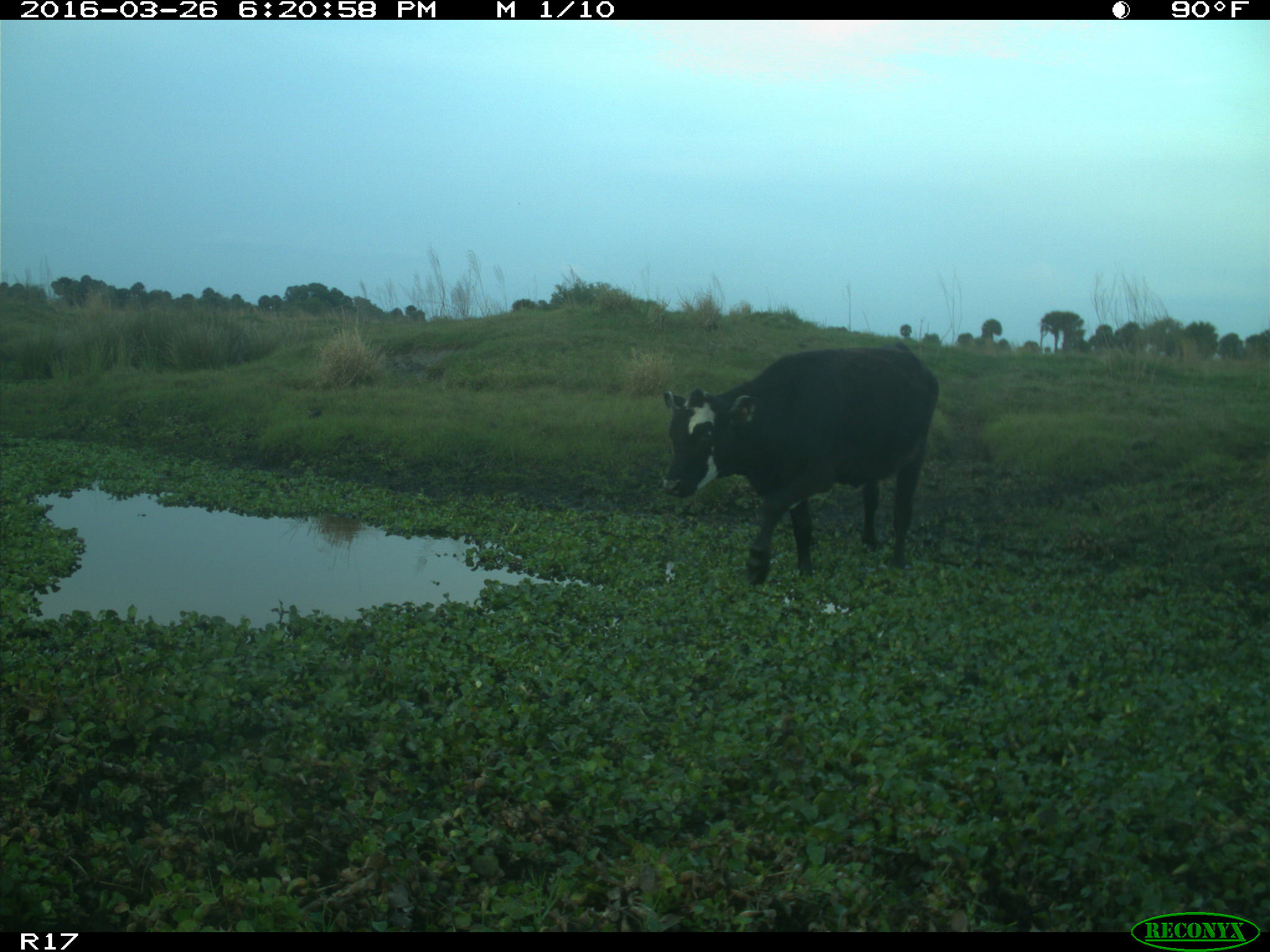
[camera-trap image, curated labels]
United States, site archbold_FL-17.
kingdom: Animalia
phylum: Chordata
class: Mammalia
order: Artiodactyla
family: Bovidae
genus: Bos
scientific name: Bos taurus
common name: domestic cow